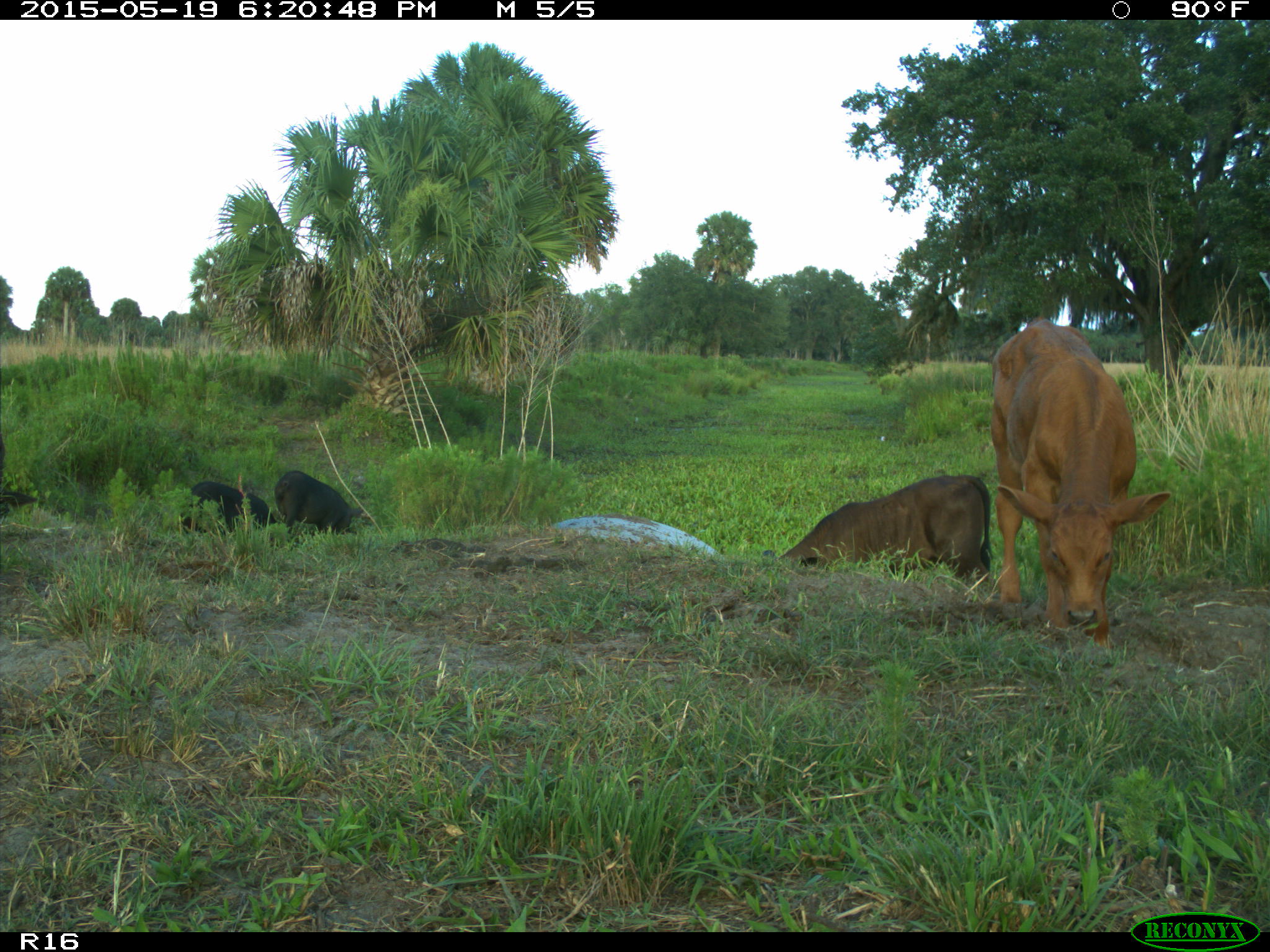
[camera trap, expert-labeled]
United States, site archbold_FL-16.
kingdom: Animalia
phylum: Chordata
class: Mammalia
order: Artiodactyla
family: Suidae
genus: Sus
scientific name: Sus scrofa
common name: wild boar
Sus scrofa (wild boar).